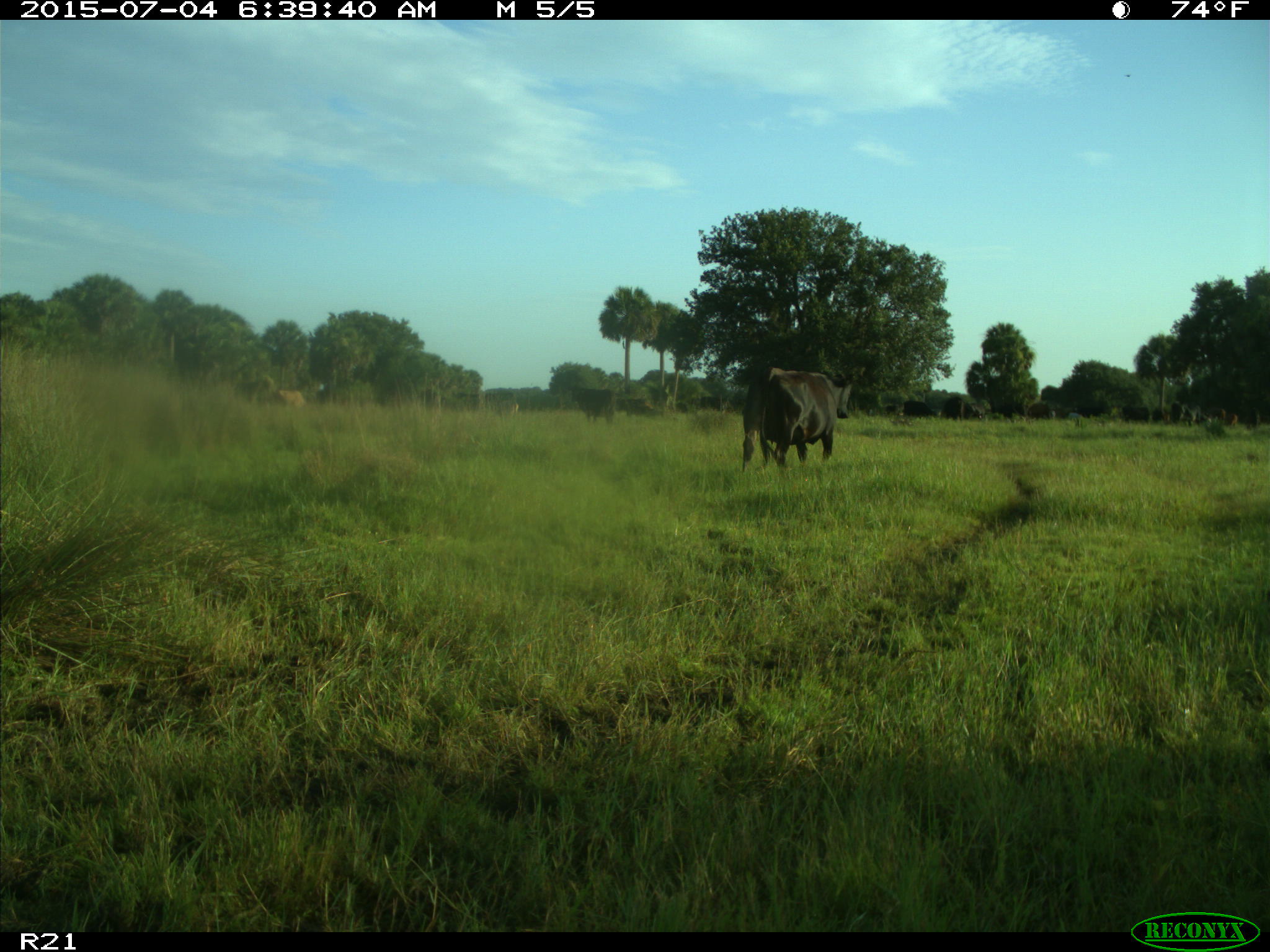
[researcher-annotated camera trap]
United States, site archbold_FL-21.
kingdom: Animalia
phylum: Chordata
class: Mammalia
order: Artiodactyla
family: Bovidae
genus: Bos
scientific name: Bos taurus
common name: domestic cow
Bos taurus (domestic cow).